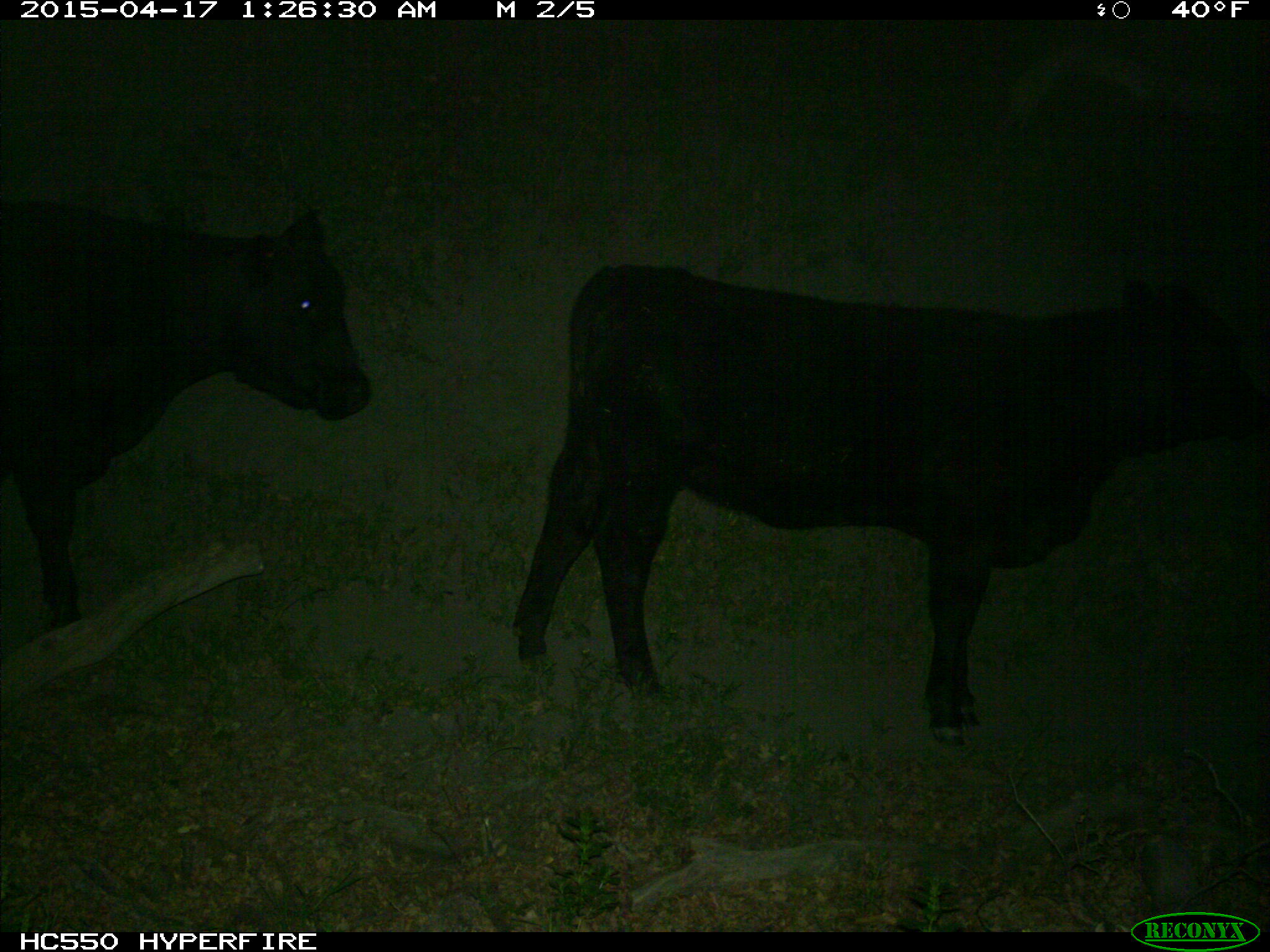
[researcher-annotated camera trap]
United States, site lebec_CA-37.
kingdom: Animalia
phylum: Chordata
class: Mammalia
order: Artiodactyla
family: Bovidae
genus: Bos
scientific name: Bos taurus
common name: domestic cow